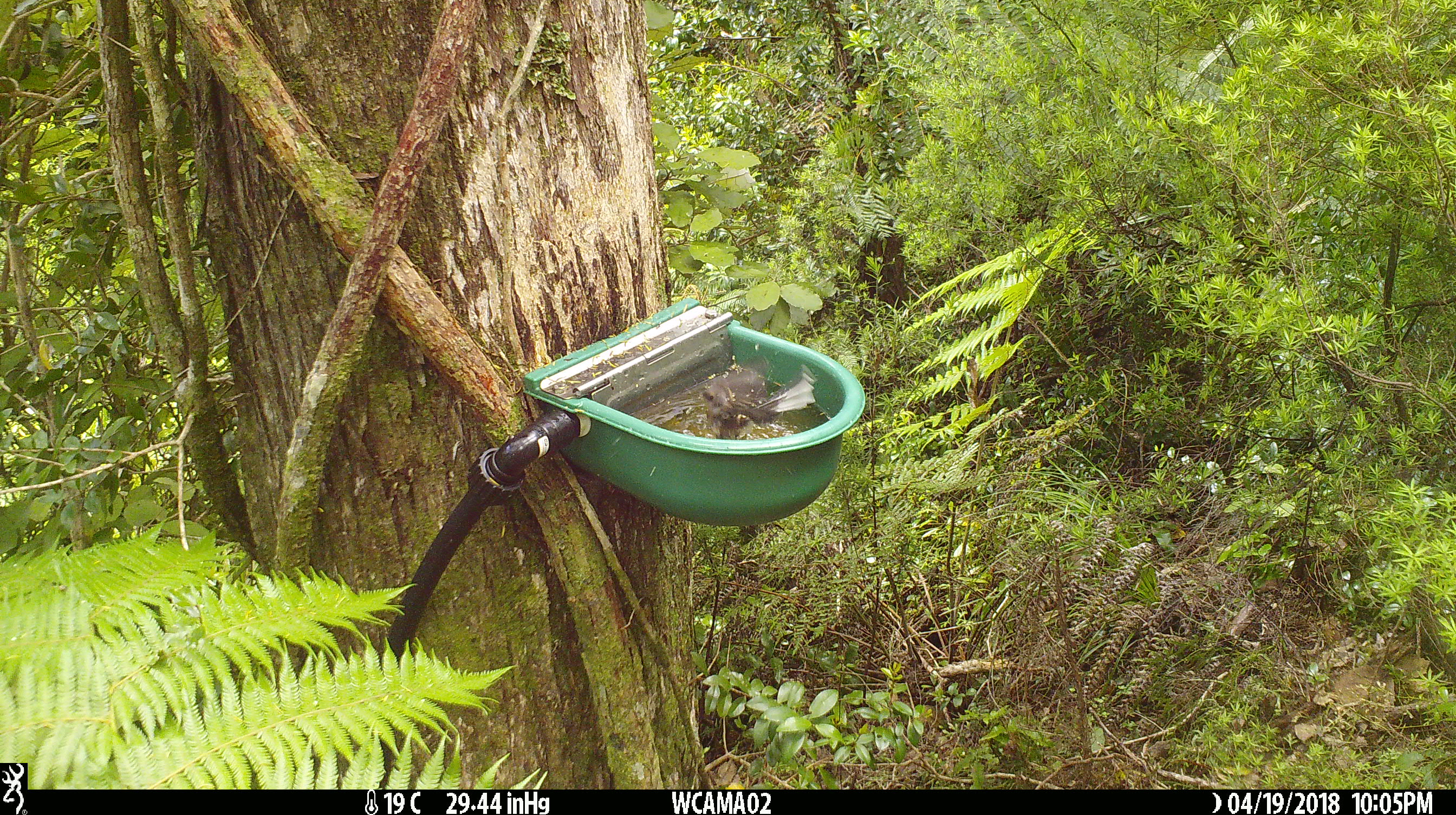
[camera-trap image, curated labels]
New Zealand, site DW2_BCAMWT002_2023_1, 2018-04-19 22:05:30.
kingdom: Animalia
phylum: Chordata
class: Aves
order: Passeriformes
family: Rhipiduridae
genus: Rhipidura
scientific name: Rhipidura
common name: fantails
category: fantail